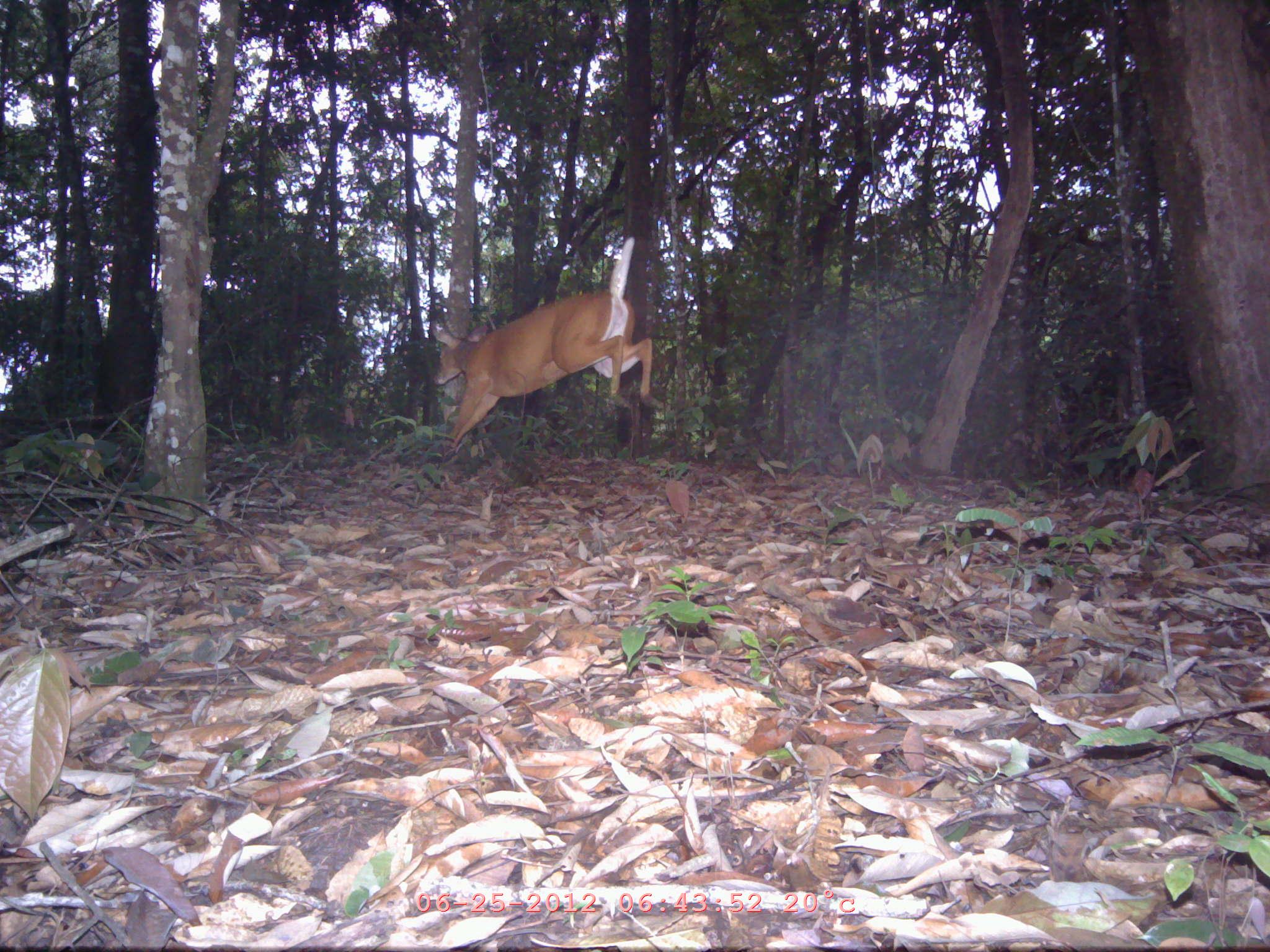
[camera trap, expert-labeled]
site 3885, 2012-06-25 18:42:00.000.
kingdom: Animalia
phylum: Chordata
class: Mammalia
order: Artiodactyla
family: Cervidae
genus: Muntiacus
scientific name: Muntiacus muntjak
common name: southern red muntjac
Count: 1.